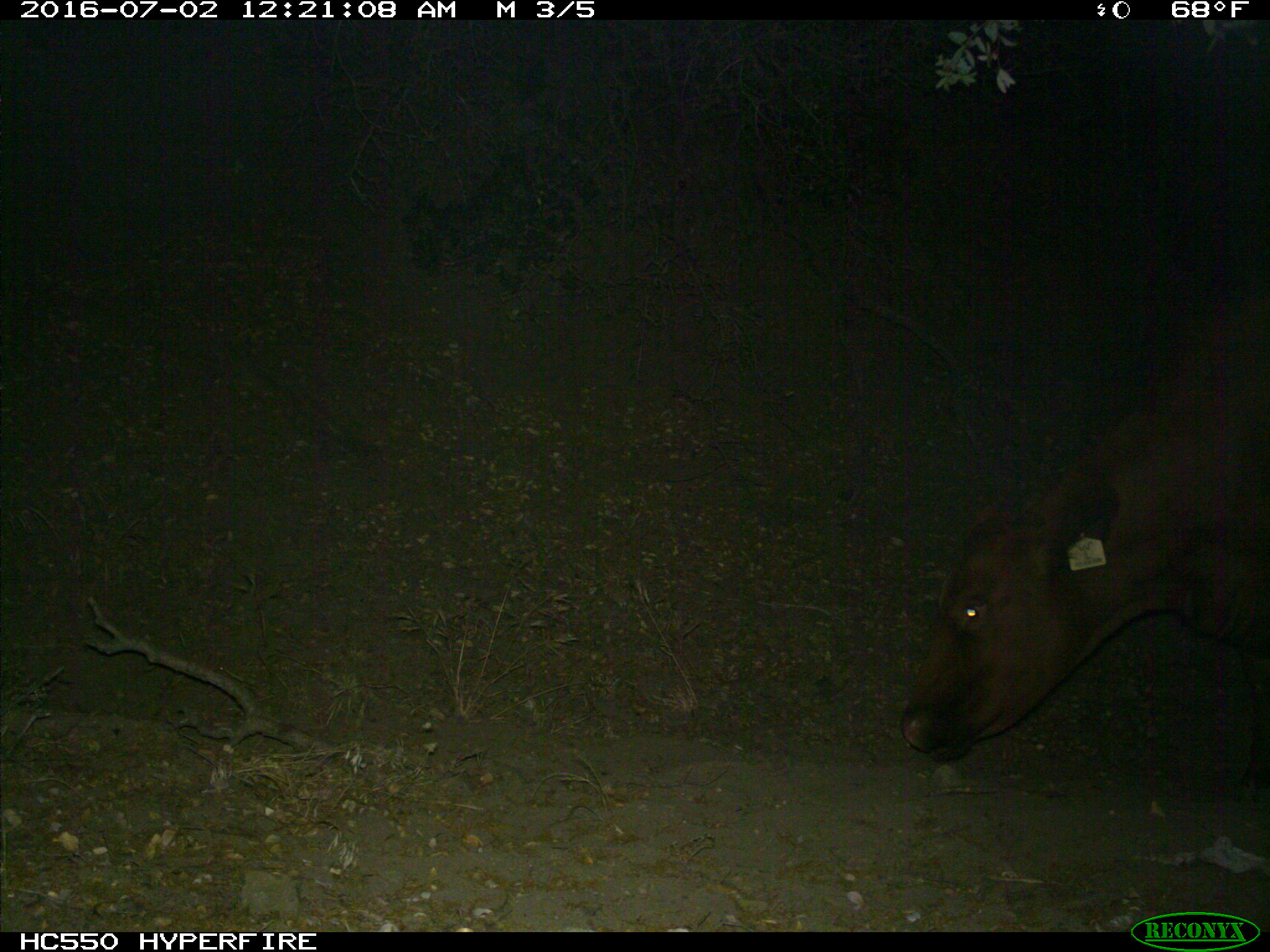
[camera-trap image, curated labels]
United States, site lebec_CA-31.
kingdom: Animalia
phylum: Chordata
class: Mammalia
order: Artiodactyla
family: Bovidae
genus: Bos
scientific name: Bos taurus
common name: domestic cow